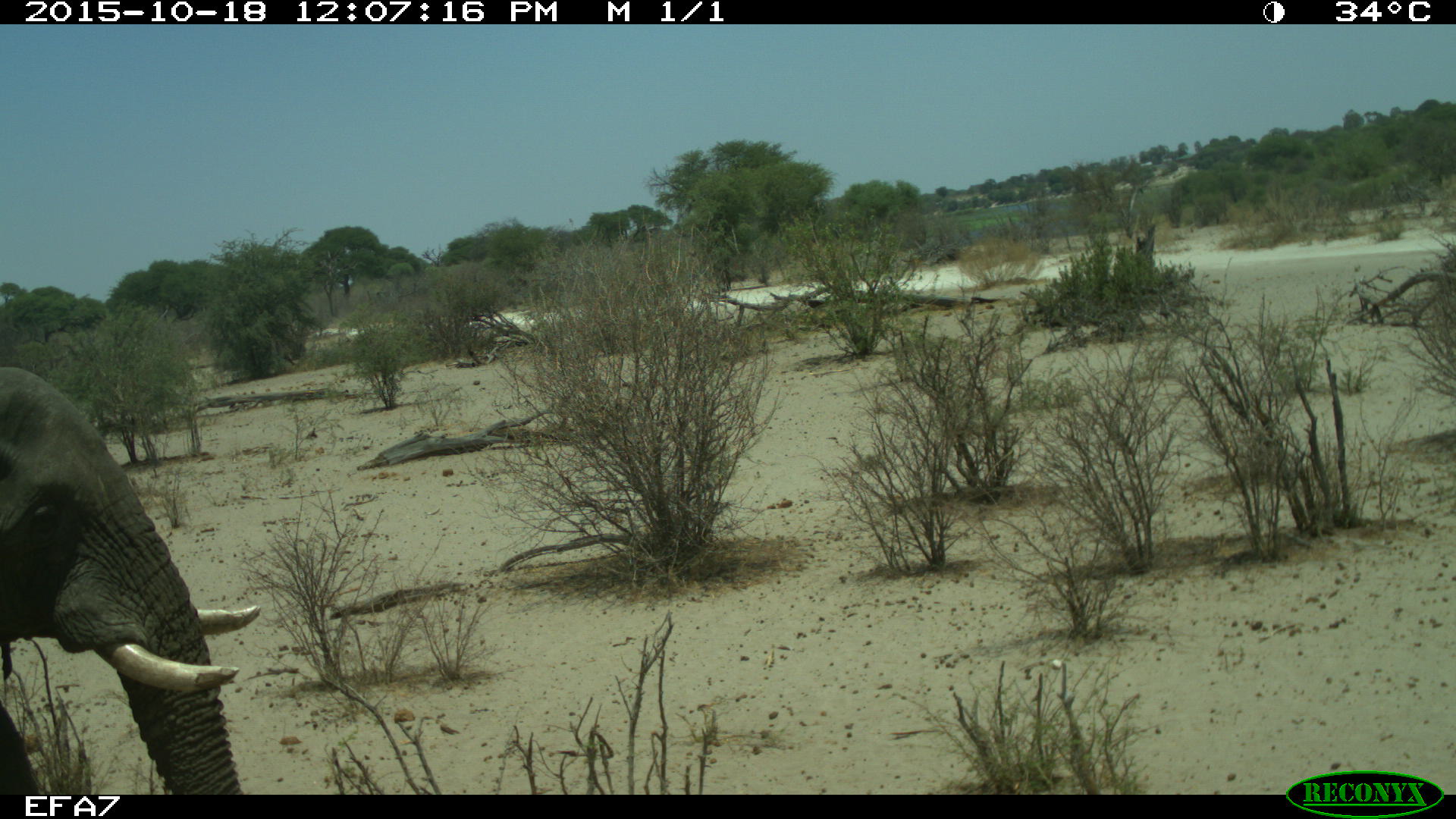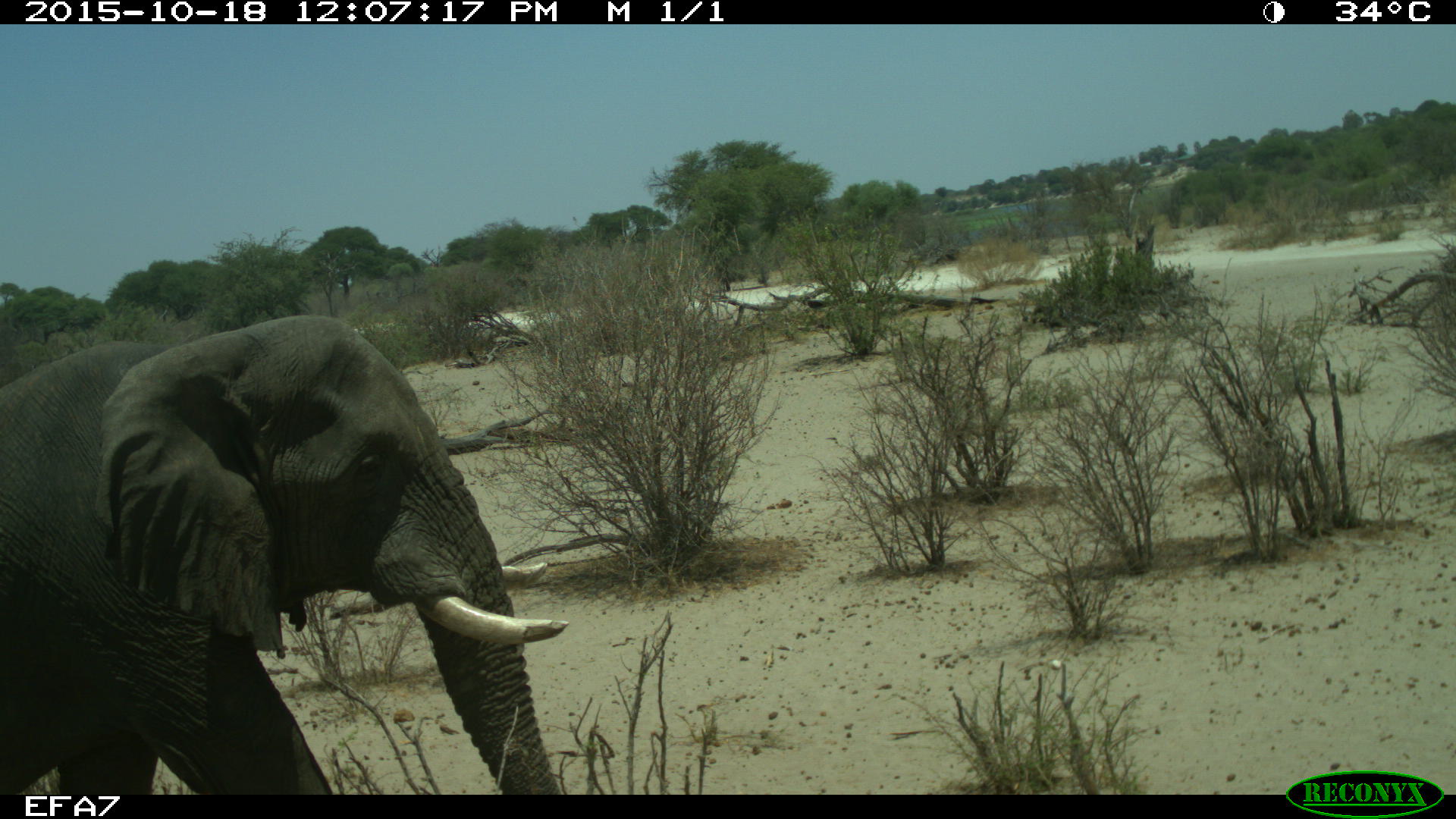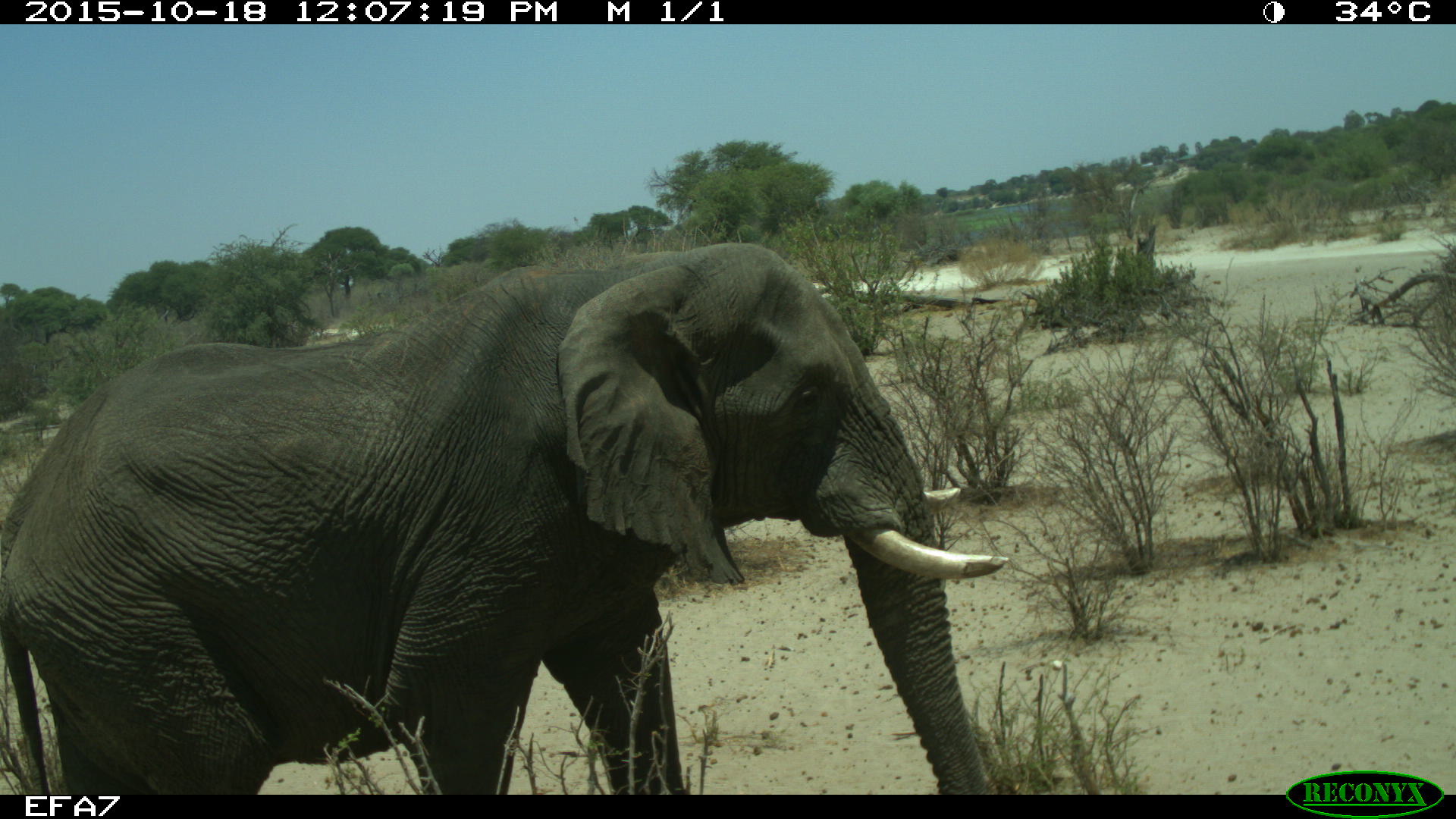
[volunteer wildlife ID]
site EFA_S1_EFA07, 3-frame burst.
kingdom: Animalia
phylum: Chordata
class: Mammalia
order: Proboscidea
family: Elephantidae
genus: Loxodonta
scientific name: Loxodonta africana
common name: african bush elephant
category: elephant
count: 1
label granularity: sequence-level